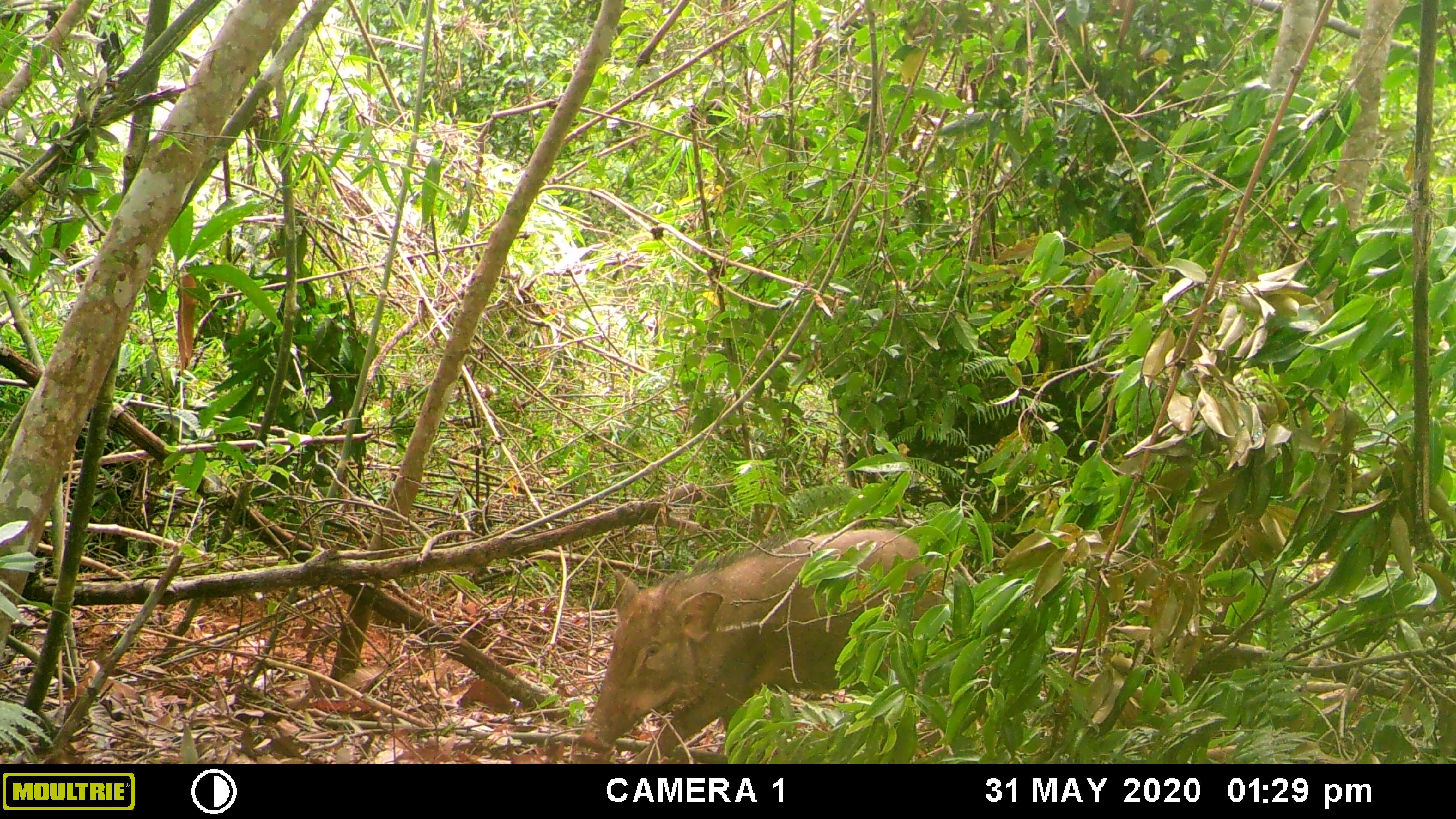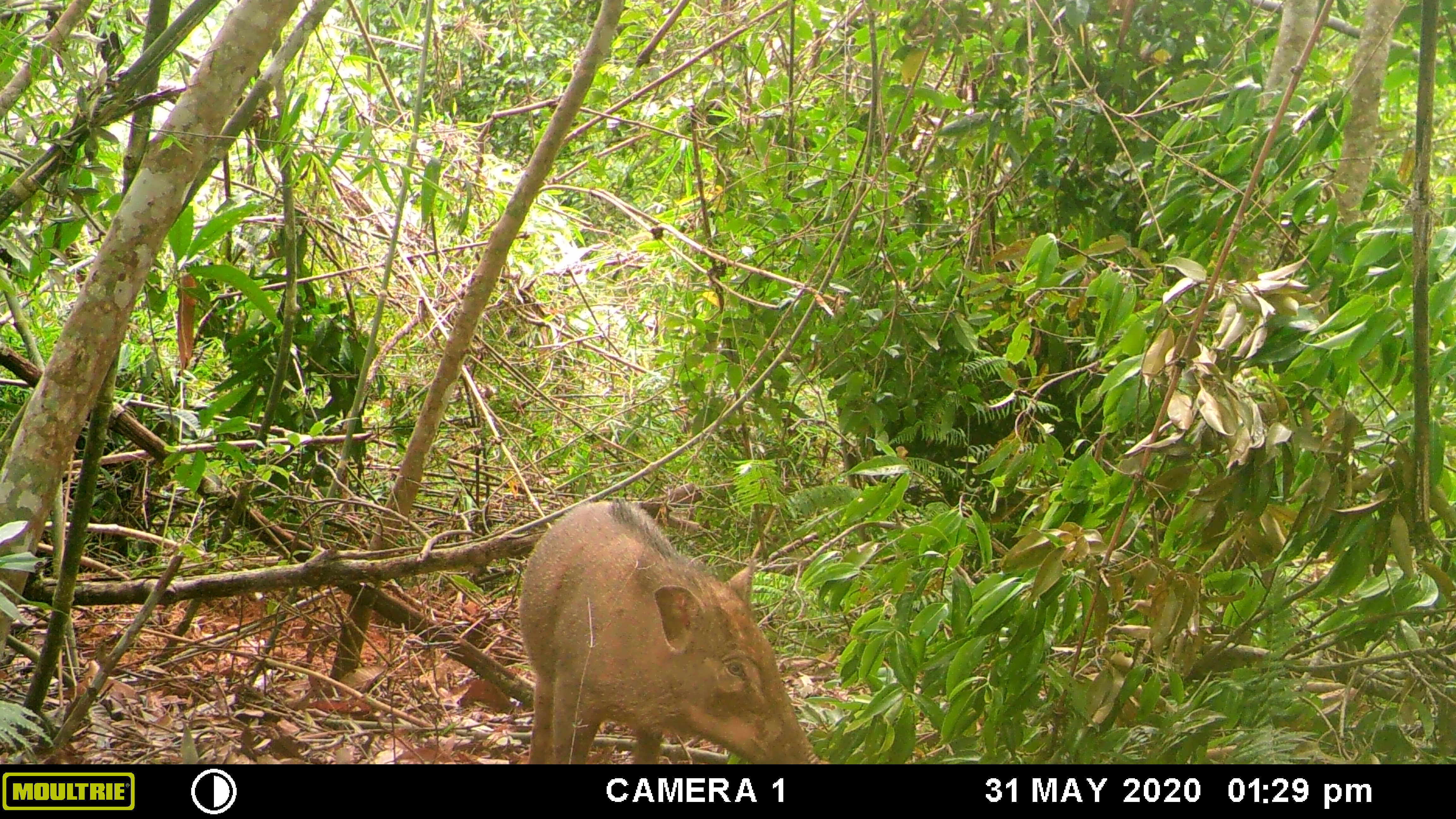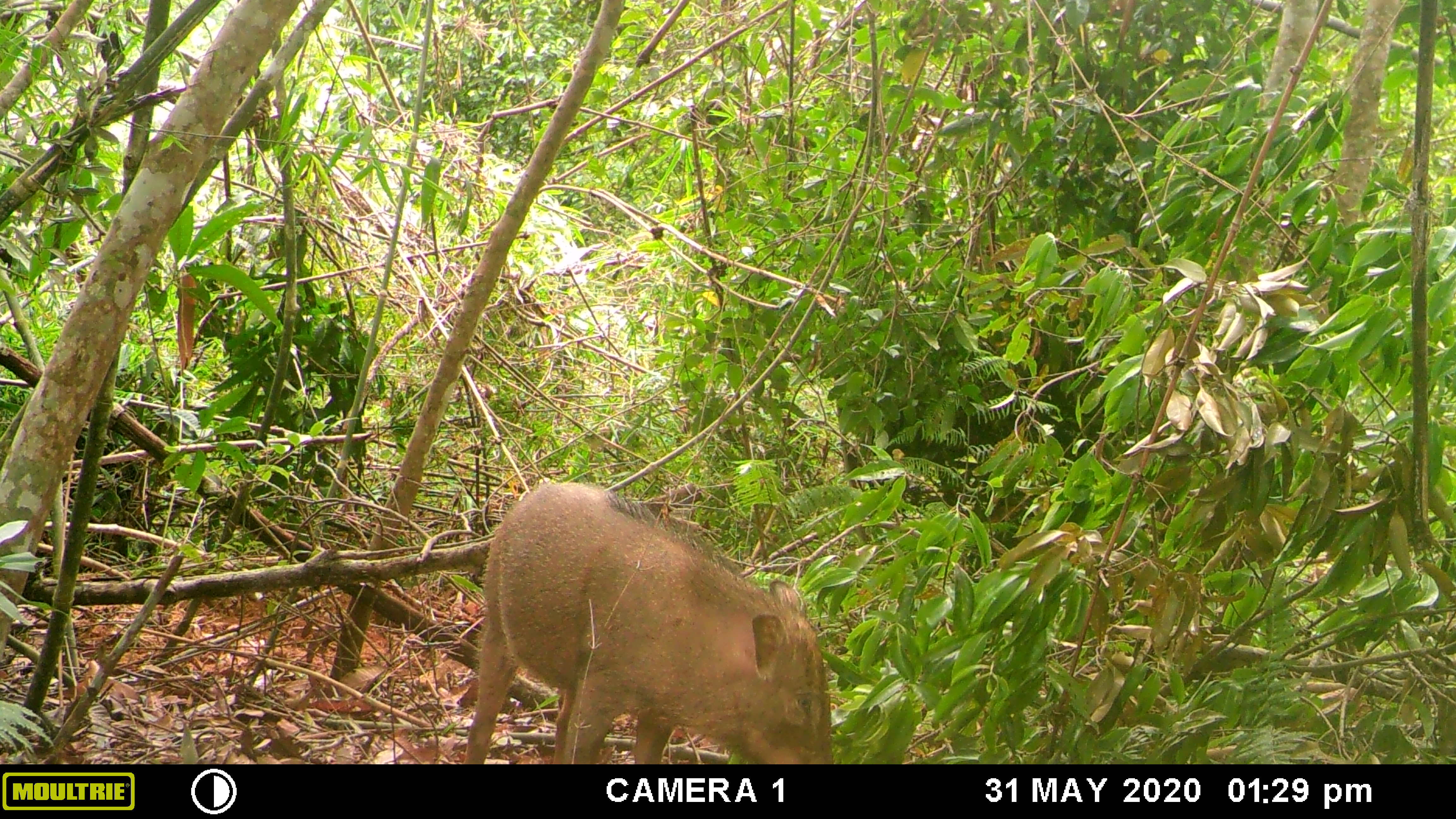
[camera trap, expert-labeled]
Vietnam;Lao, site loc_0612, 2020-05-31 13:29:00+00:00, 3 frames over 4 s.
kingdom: Animalia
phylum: Chordata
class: Mammalia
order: Artiodactyla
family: Suidae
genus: Sus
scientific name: Sus scrofa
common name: eurasian wild pig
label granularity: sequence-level